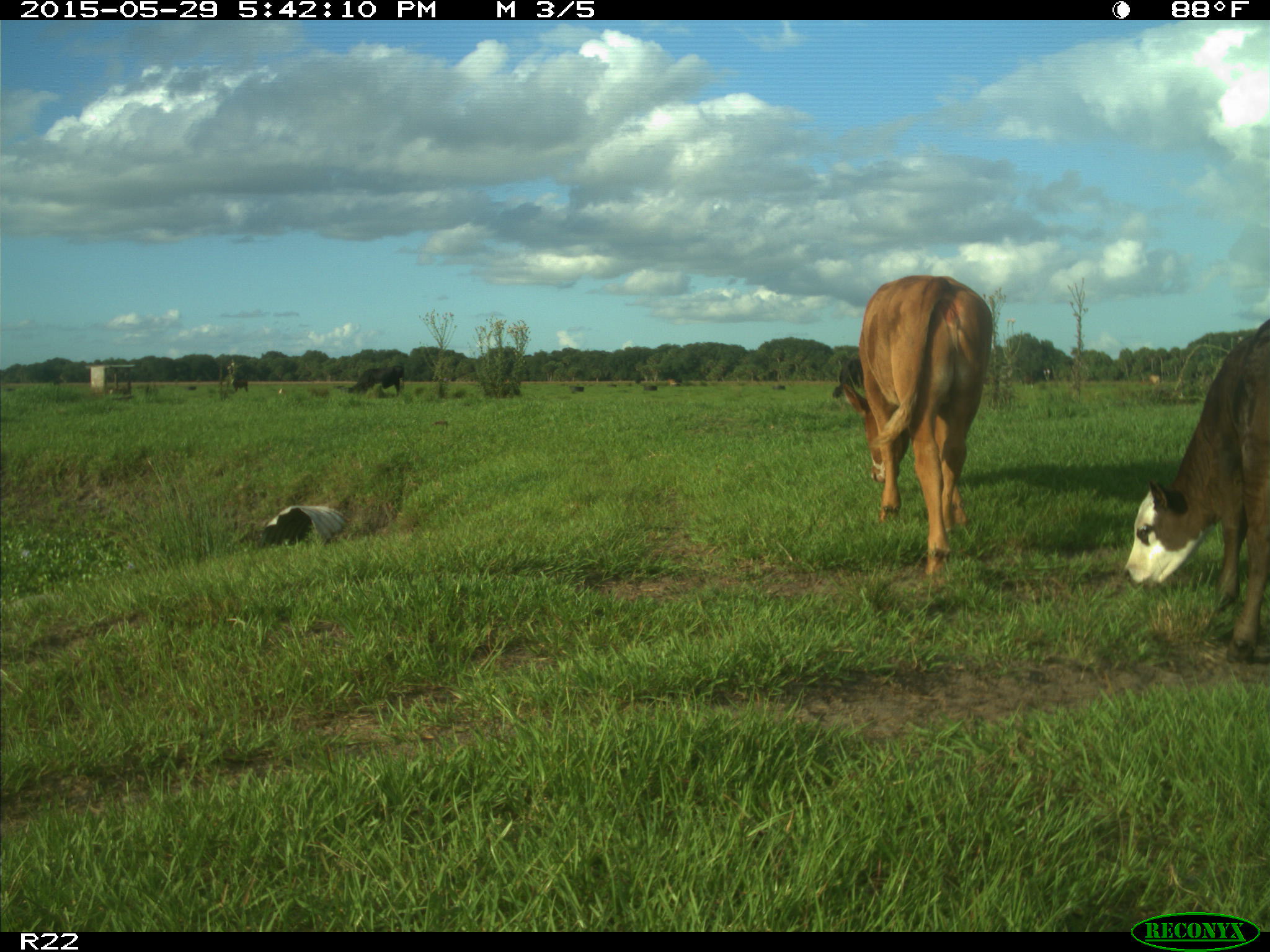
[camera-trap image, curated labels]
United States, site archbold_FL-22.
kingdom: Animalia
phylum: Chordata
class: Mammalia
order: Artiodactyla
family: Bovidae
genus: Bos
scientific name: Bos taurus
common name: domestic cow